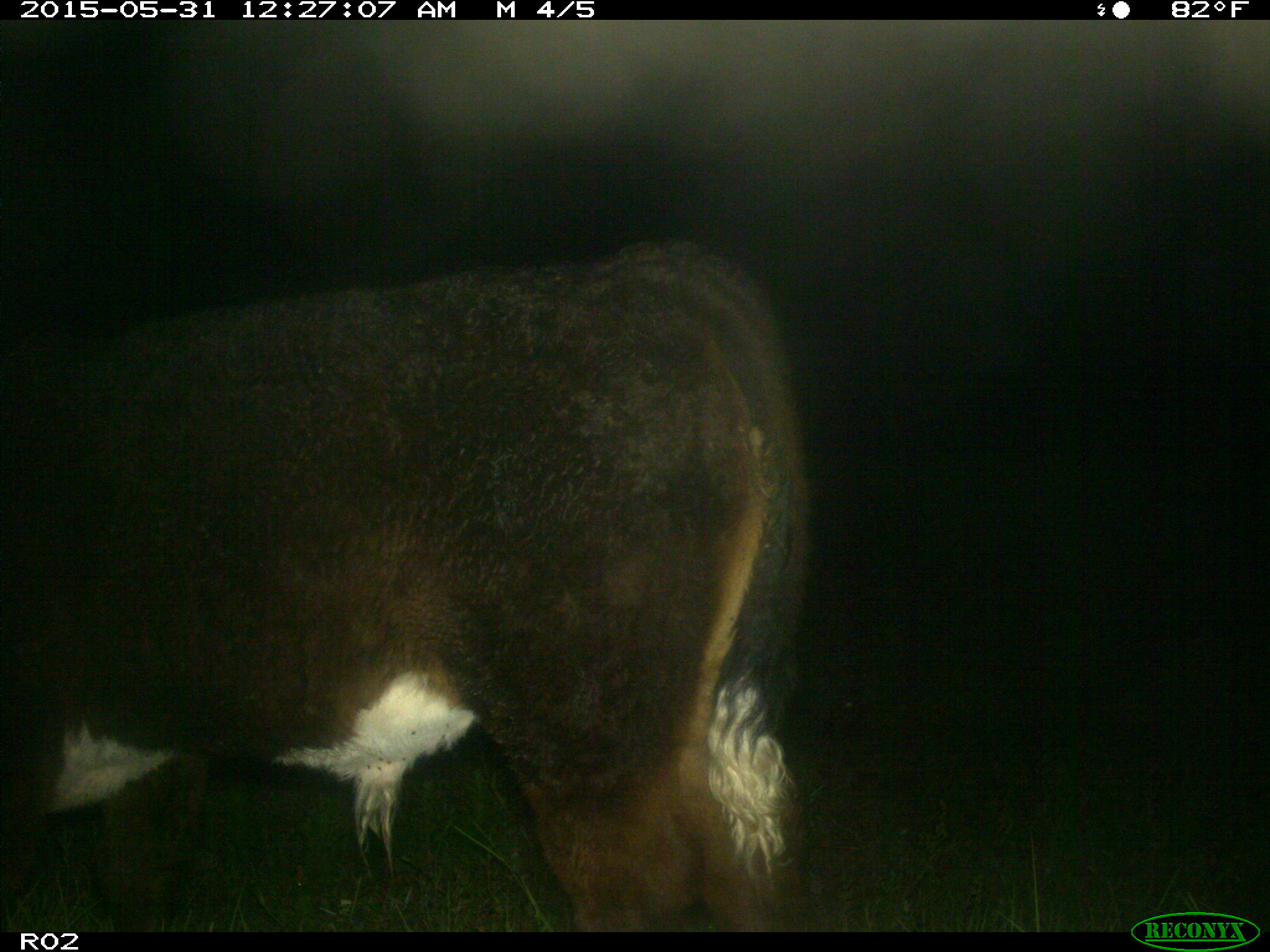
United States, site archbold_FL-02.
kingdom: Animalia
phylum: Chordata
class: Mammalia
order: Artiodactyla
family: Bovidae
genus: Bos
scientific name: Bos taurus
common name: domestic cow